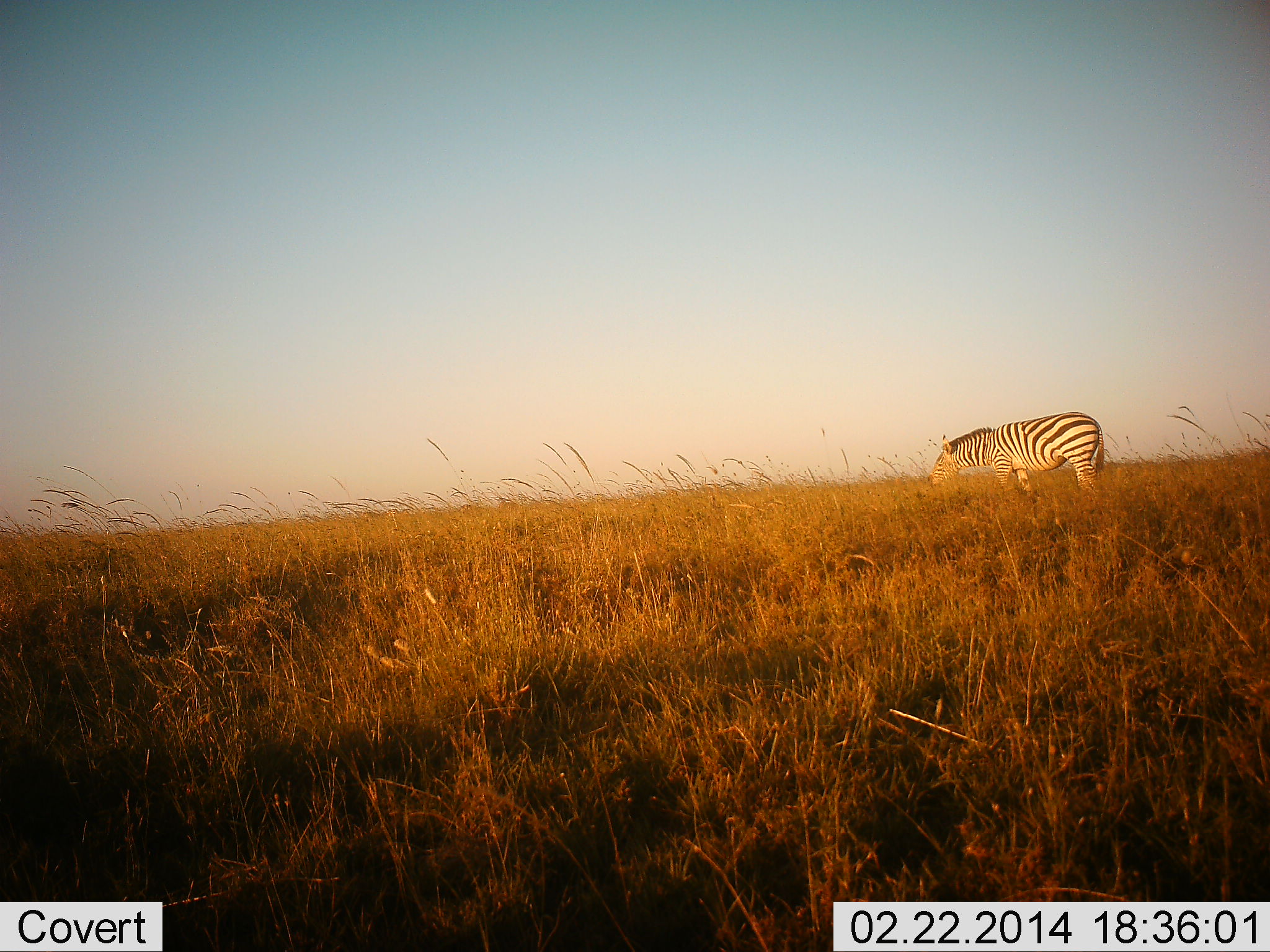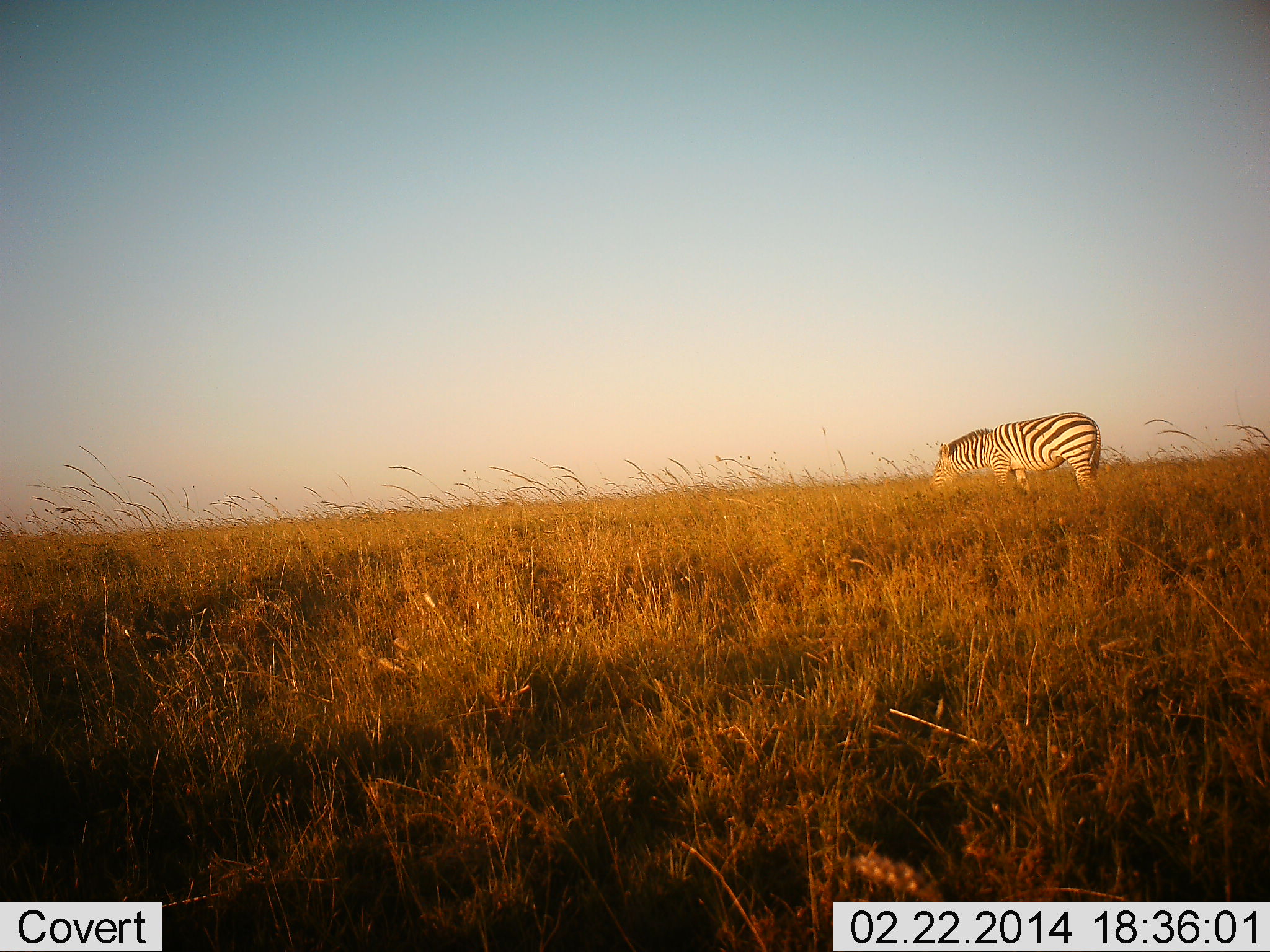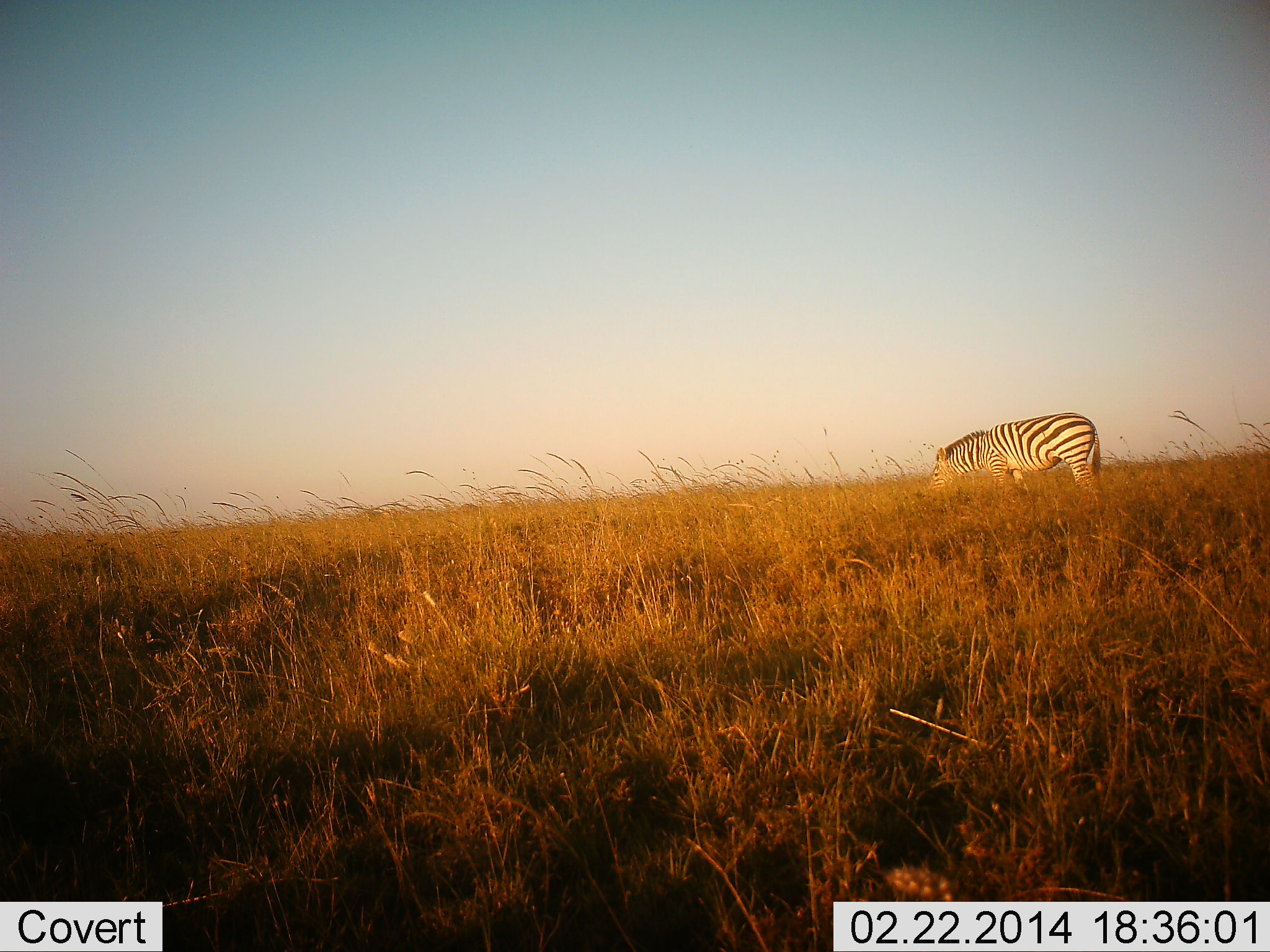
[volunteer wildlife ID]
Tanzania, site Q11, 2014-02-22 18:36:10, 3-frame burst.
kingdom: Animalia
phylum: Chordata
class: Mammalia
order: Perissodactyla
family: Equidae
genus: Equus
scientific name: Equus quagga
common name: plains zebra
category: zebra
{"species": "zebra (plains zebra) (Equus quagga)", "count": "1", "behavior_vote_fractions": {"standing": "50%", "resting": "0%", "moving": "10%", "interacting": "0%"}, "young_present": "0%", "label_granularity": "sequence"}